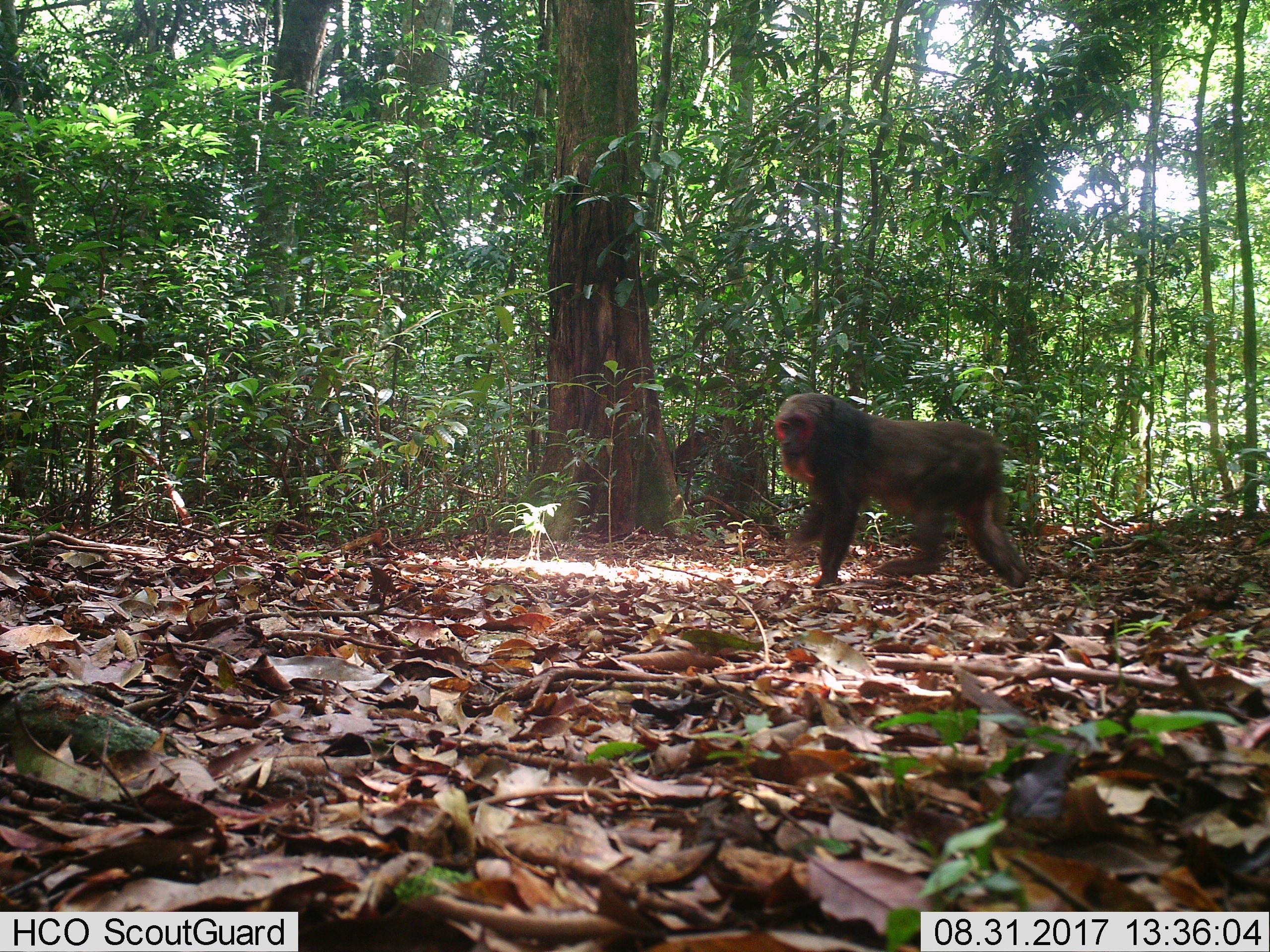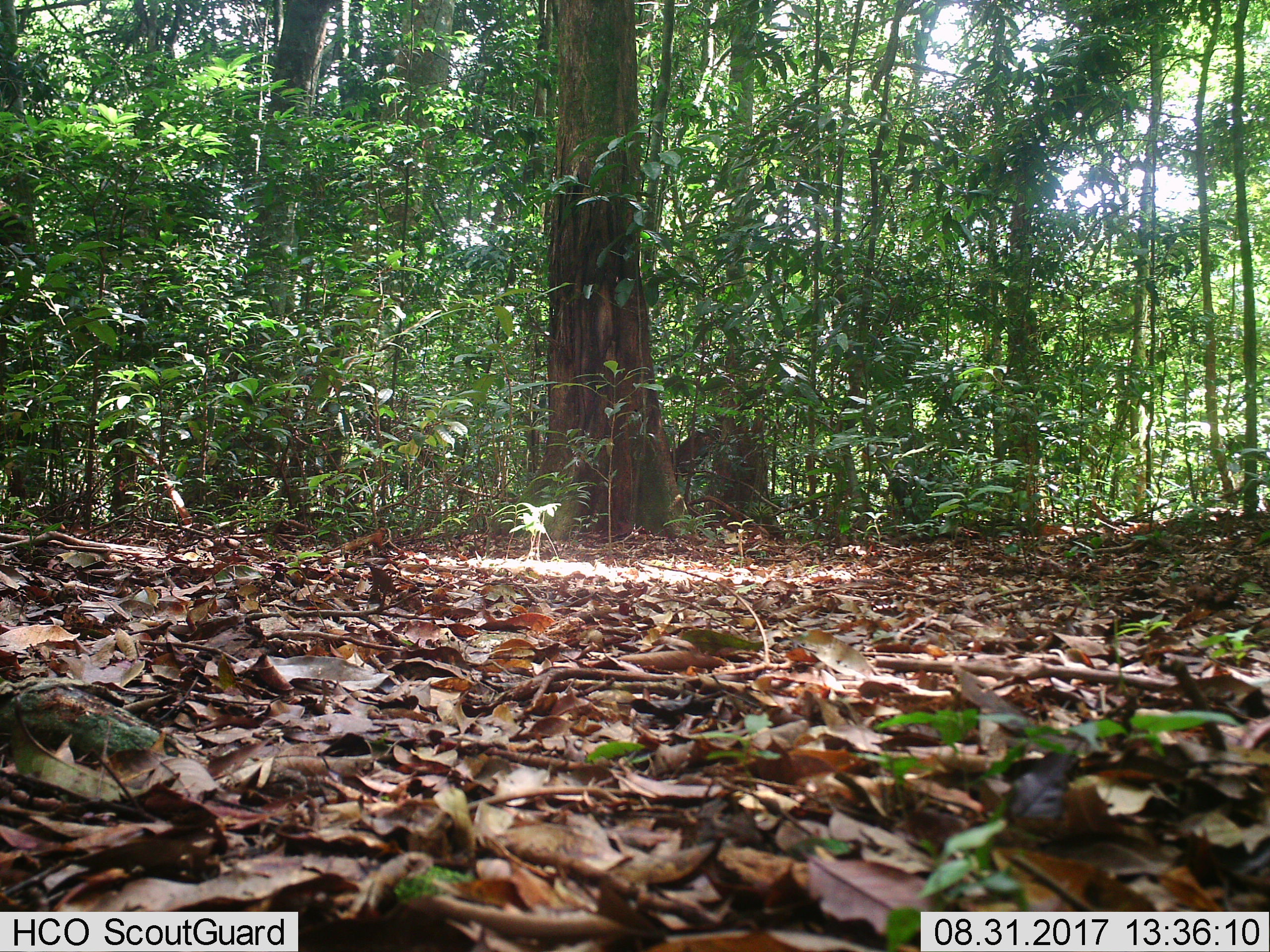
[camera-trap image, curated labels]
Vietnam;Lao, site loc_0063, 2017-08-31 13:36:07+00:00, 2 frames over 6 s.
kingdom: Animalia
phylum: Chordata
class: Mammalia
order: Primates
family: Cercopithecidae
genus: Macaca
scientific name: Macaca arctoides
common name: stump-tailed macaque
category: stump tailed macaque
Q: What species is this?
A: Stump tailed macaque (stump-tailed macaque) (Macaca arctoides).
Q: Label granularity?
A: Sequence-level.